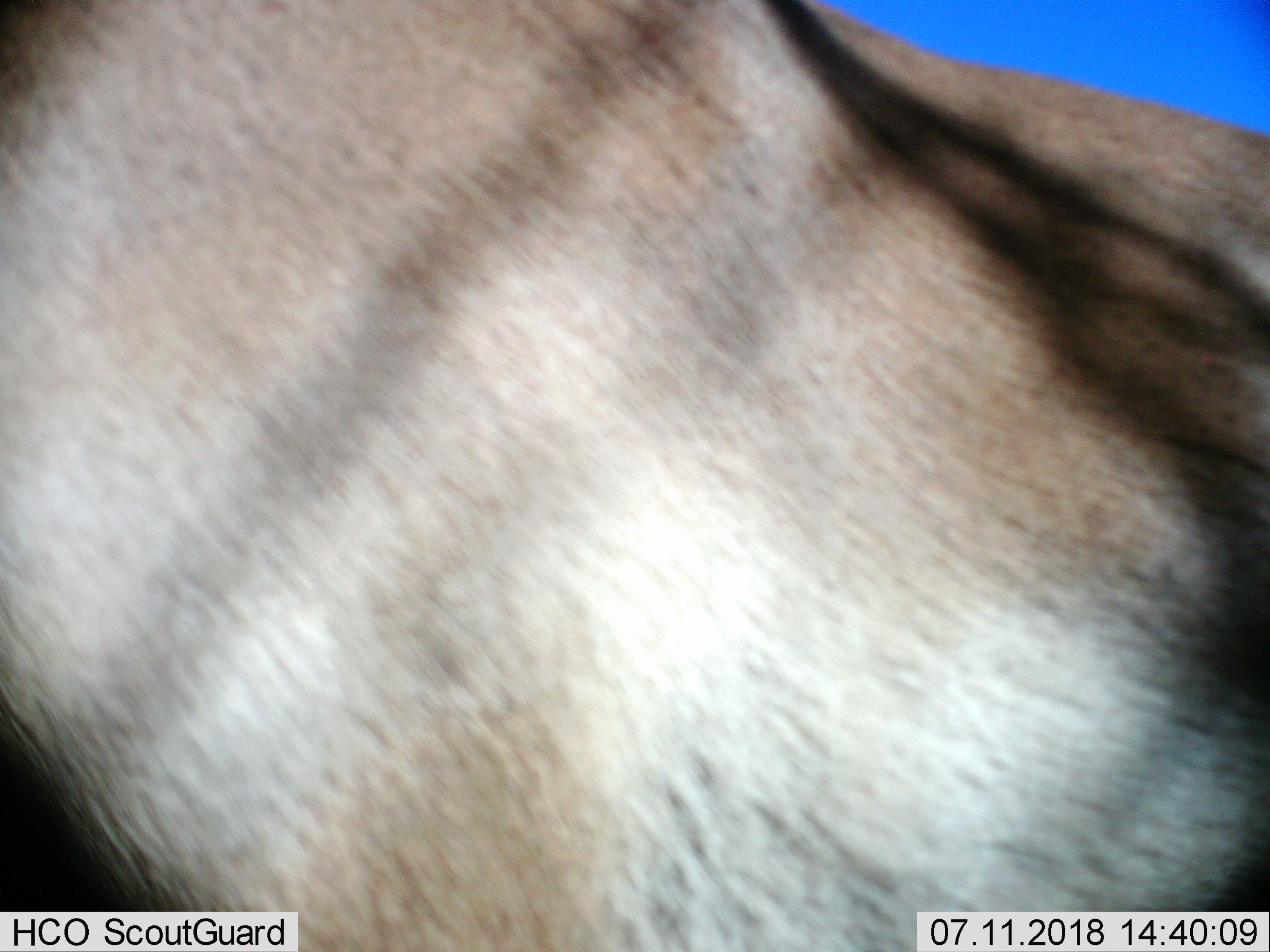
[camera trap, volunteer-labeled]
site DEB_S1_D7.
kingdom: Animalia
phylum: Chordata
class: Mammalia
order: Artiodactyla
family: Bovidae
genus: Aepyceros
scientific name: Aepyceros melampus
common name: impala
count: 1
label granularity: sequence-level